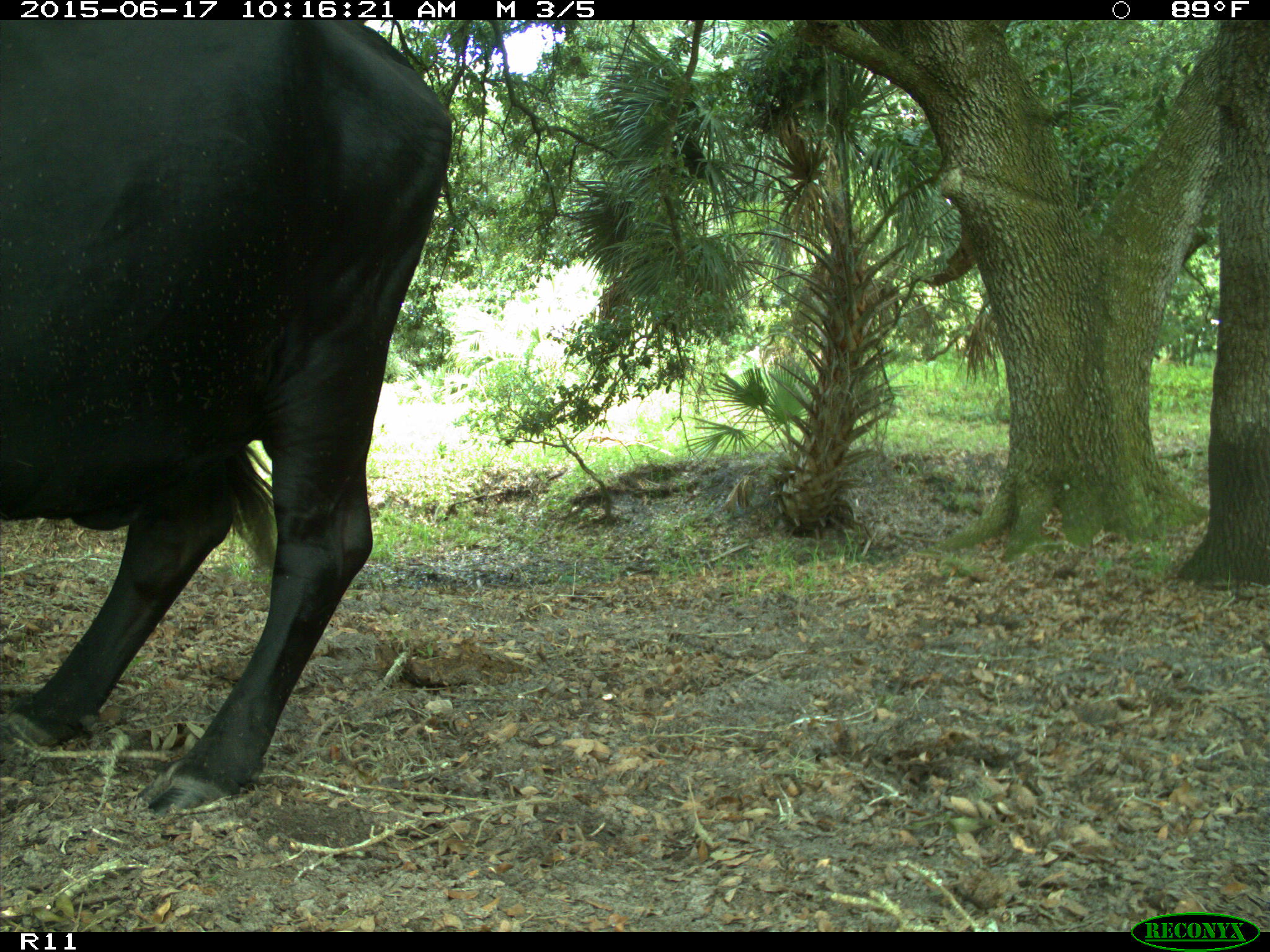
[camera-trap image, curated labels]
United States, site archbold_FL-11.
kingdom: Animalia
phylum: Chordata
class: Mammalia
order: Artiodactyla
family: Bovidae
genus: Bos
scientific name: Bos taurus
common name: domestic cow